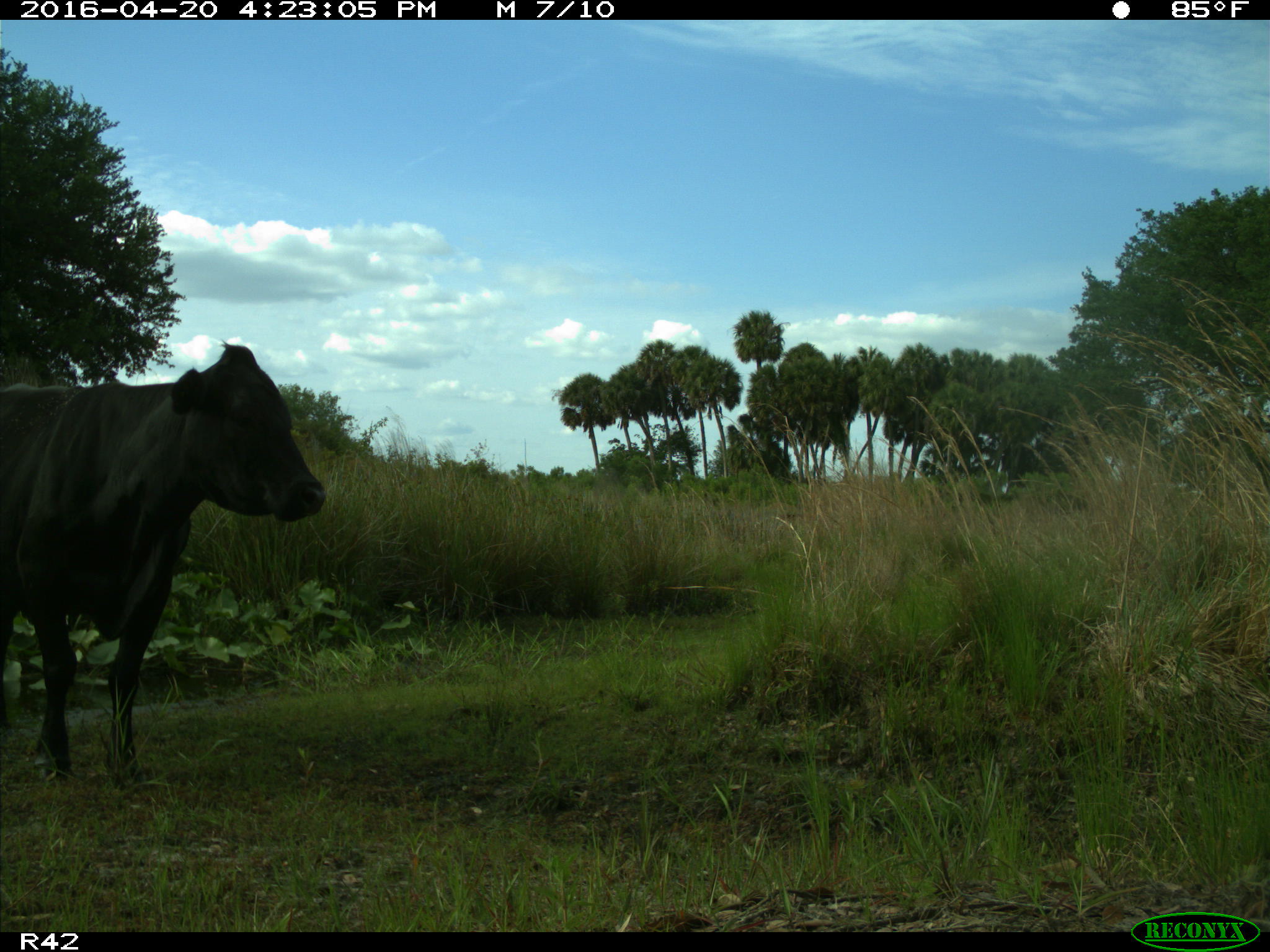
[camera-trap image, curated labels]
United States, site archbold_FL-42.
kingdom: Animalia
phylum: Chordata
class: Mammalia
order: Artiodactyla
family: Bovidae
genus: Bos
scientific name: Bos taurus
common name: domestic cow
Bos taurus (domestic cow).